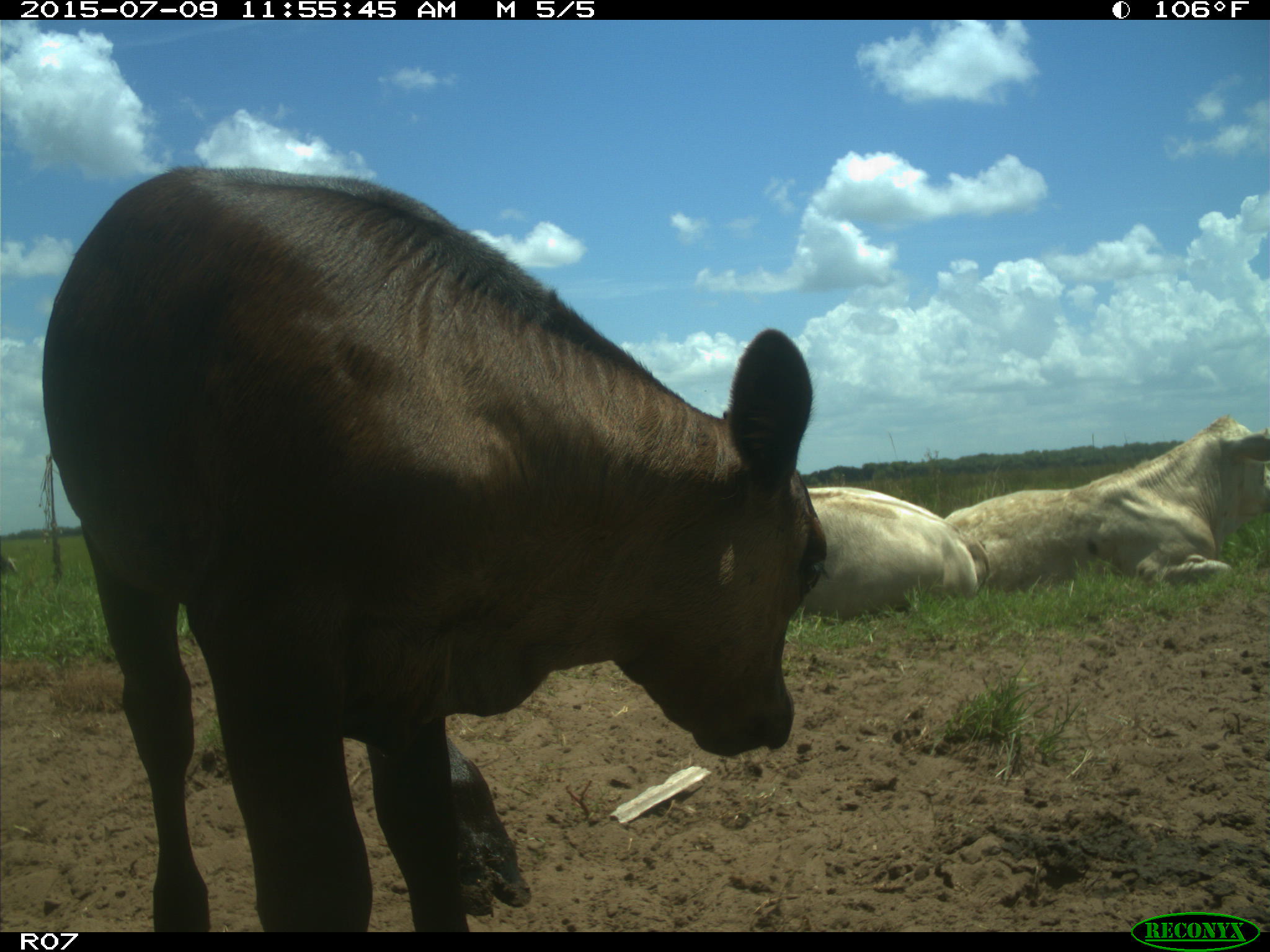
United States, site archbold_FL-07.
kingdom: Animalia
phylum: Chordata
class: Mammalia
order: Artiodactyla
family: Bovidae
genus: Bos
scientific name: Bos taurus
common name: domestic cow